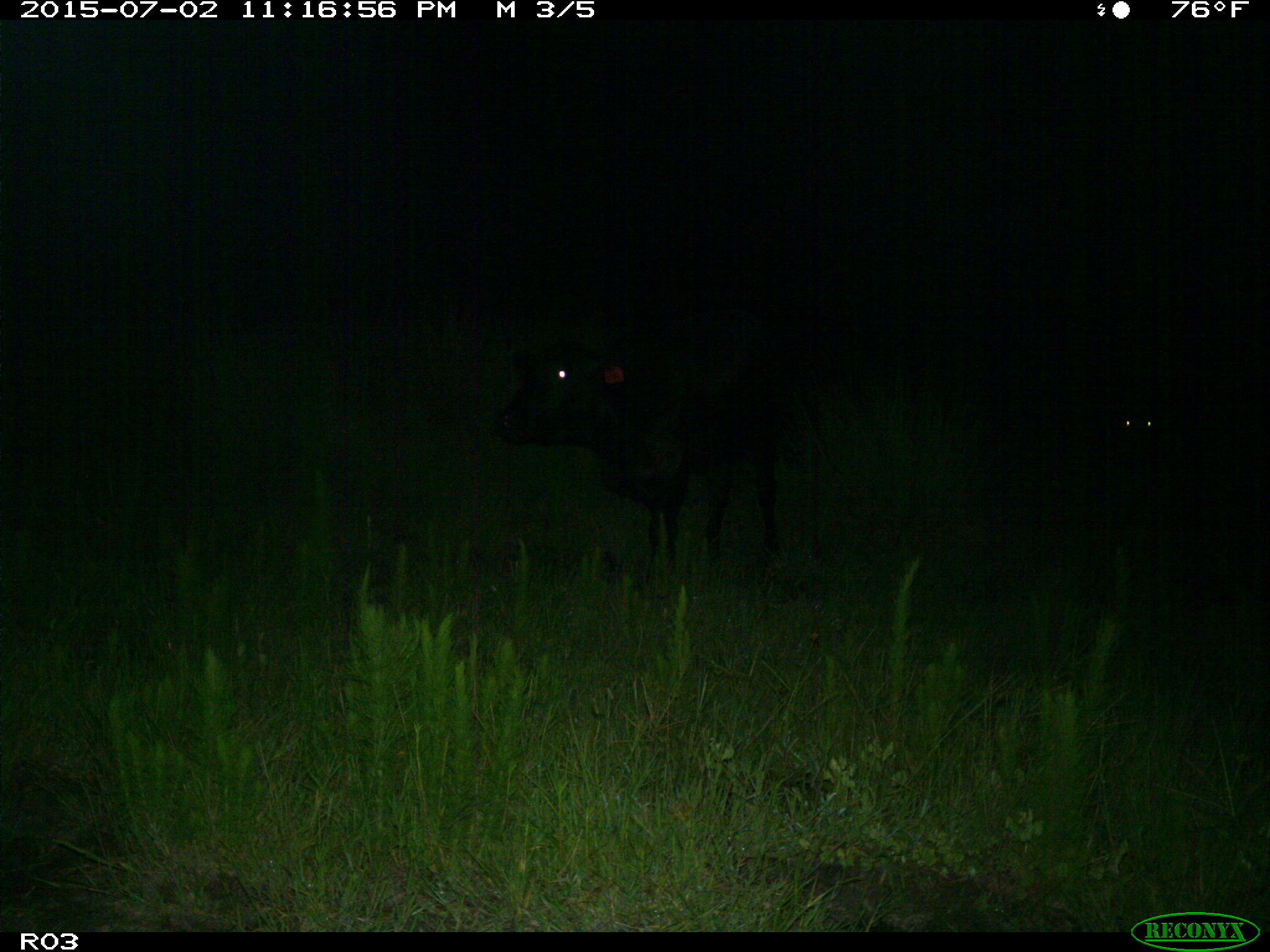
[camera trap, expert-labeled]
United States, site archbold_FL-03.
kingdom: Animalia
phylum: Chordata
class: Mammalia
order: Artiodactyla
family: Bovidae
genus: Bos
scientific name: Bos taurus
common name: domestic cow